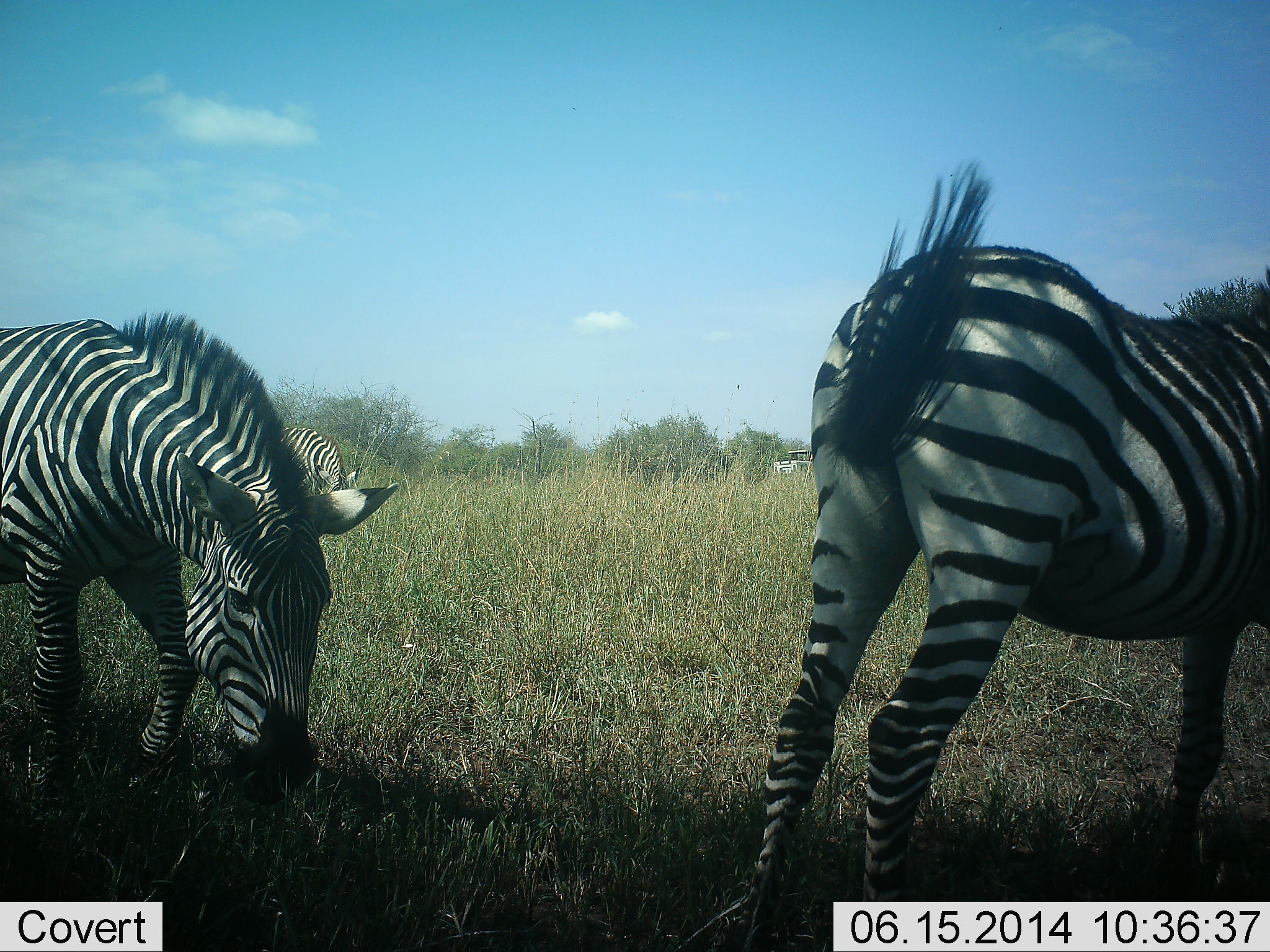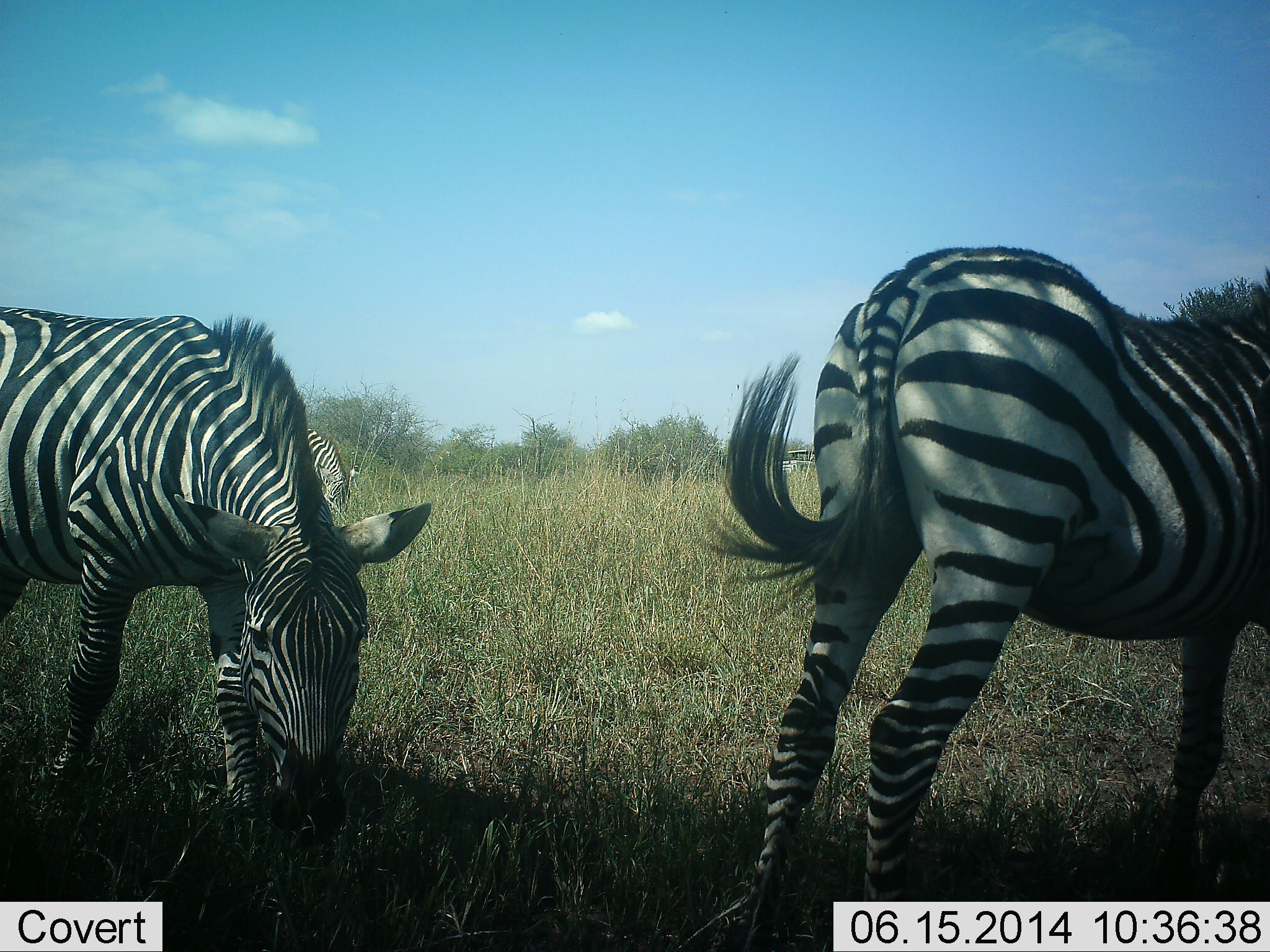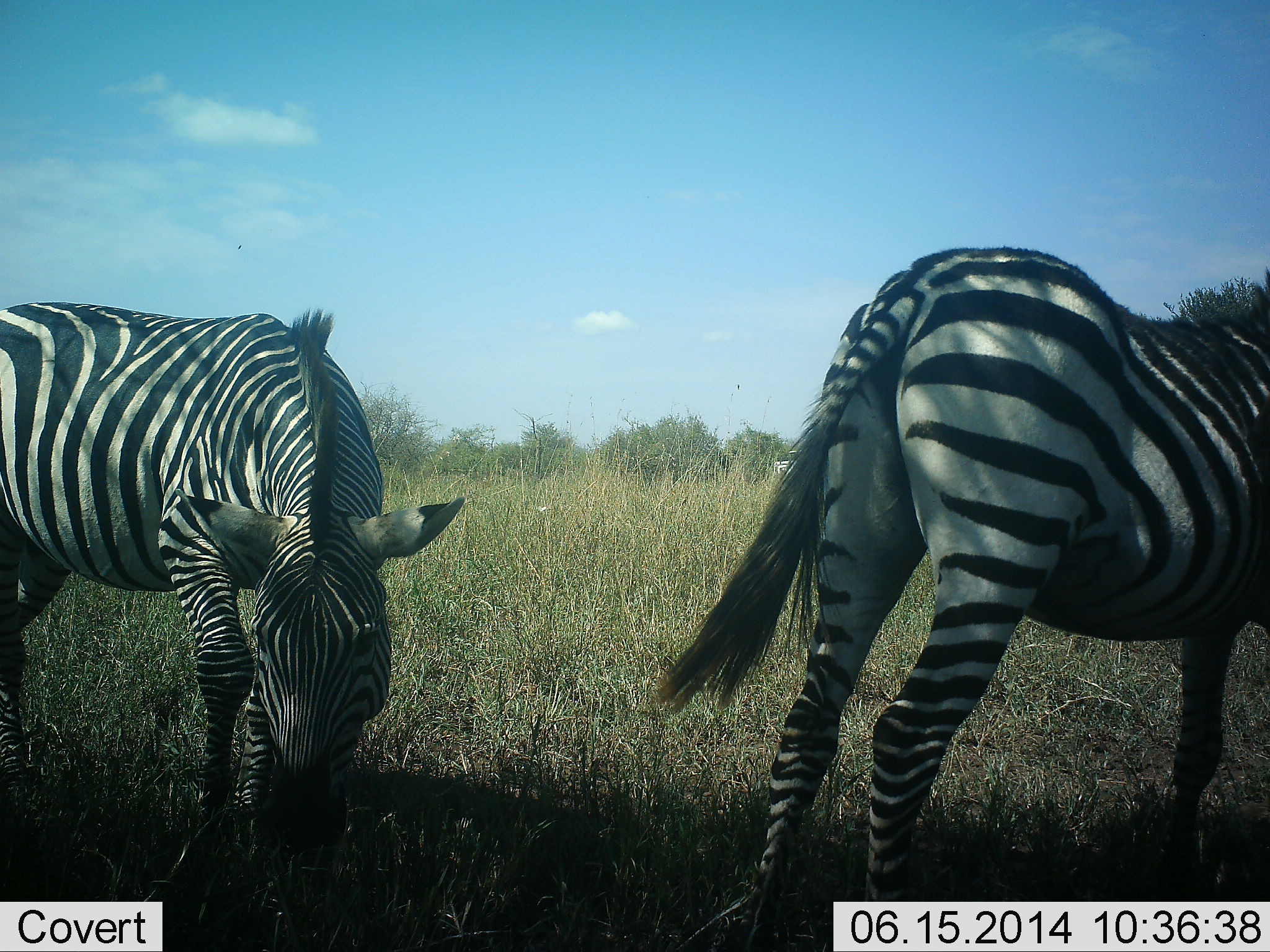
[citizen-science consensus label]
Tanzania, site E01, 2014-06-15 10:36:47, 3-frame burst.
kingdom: Animalia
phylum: Chordata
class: Mammalia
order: Perissodactyla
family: Equidae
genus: Equus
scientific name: Equus quagga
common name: plains zebra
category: zebra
Zebra (plains zebra) (Equus quagga), count 3. Behavior (volunteer vote fractions): standing 58%, resting 17%, moving 17%, interacting 0%. Young present (vote fraction): 0%. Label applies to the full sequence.